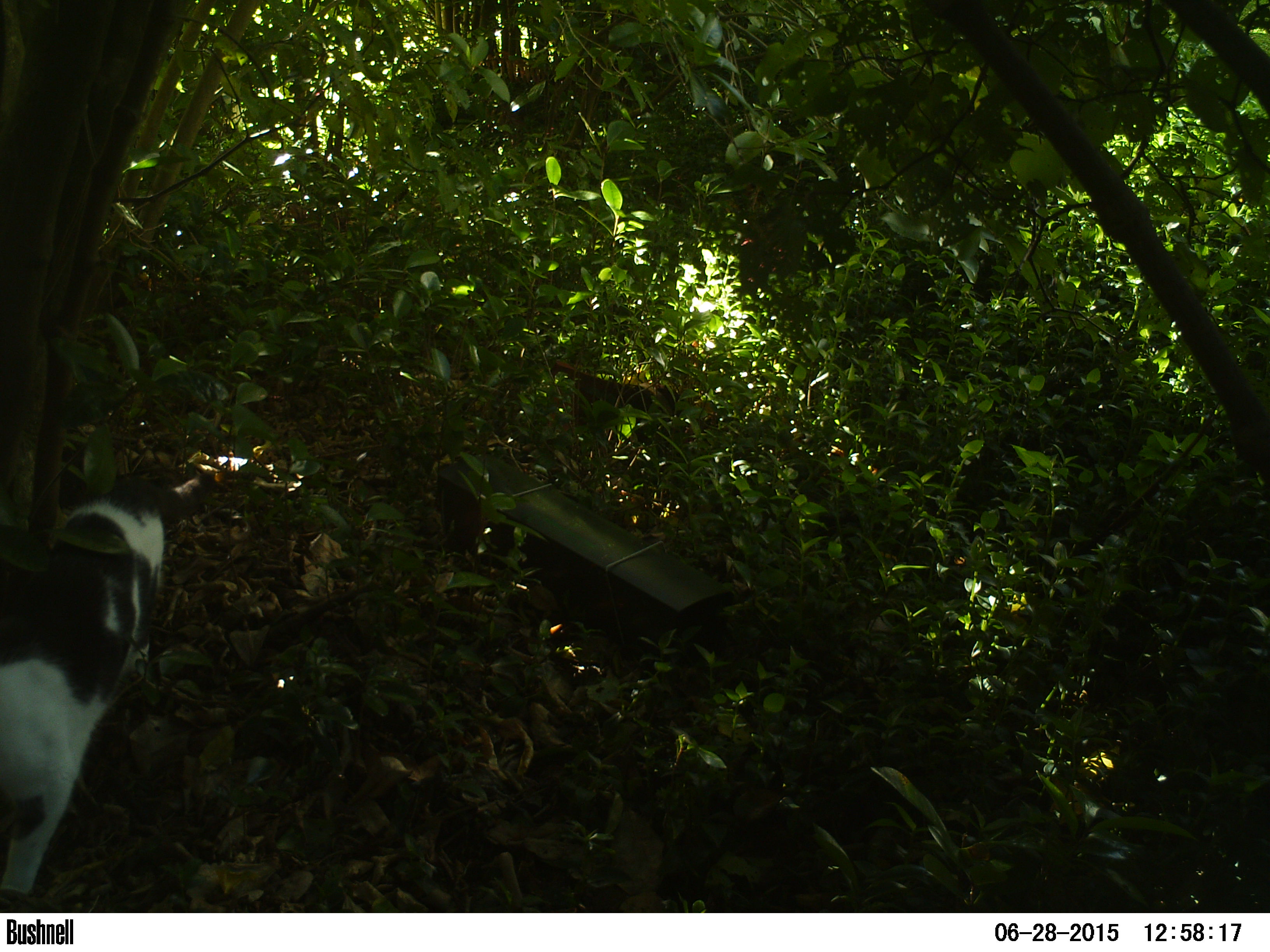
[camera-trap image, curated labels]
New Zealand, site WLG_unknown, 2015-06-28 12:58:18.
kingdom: Animalia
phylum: Chordata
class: Mammalia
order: Carnivora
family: Felidae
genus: Felis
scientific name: Felis catus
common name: domestic cat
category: cat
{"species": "cat (domestic cat) (Felis catus)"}